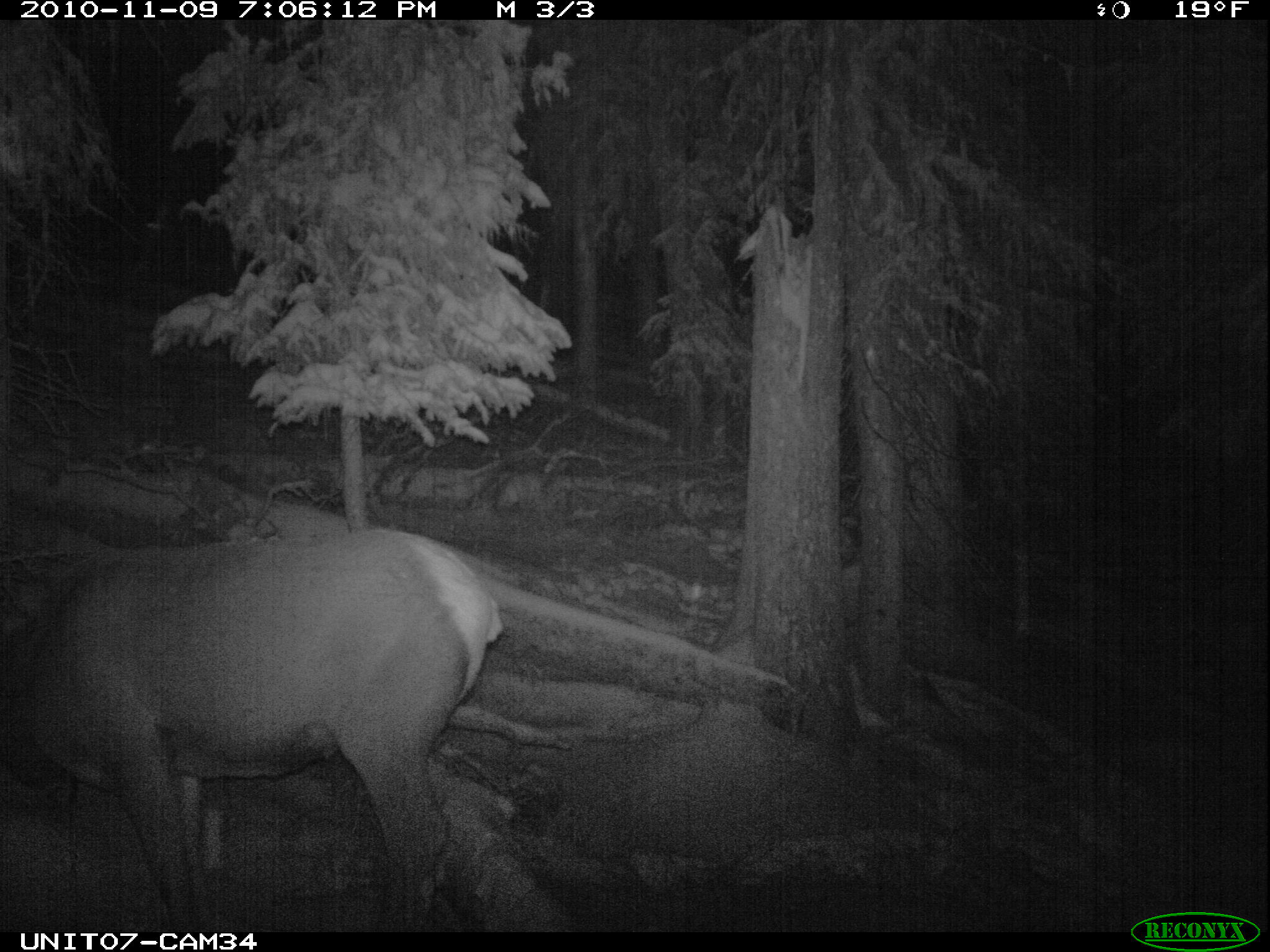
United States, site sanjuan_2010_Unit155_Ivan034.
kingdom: Animalia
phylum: Chordata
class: Mammalia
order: Artiodactyla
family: Cervidae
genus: Cervus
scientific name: Cervus elaphus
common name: red deer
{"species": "Cervus elaphus (red deer)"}